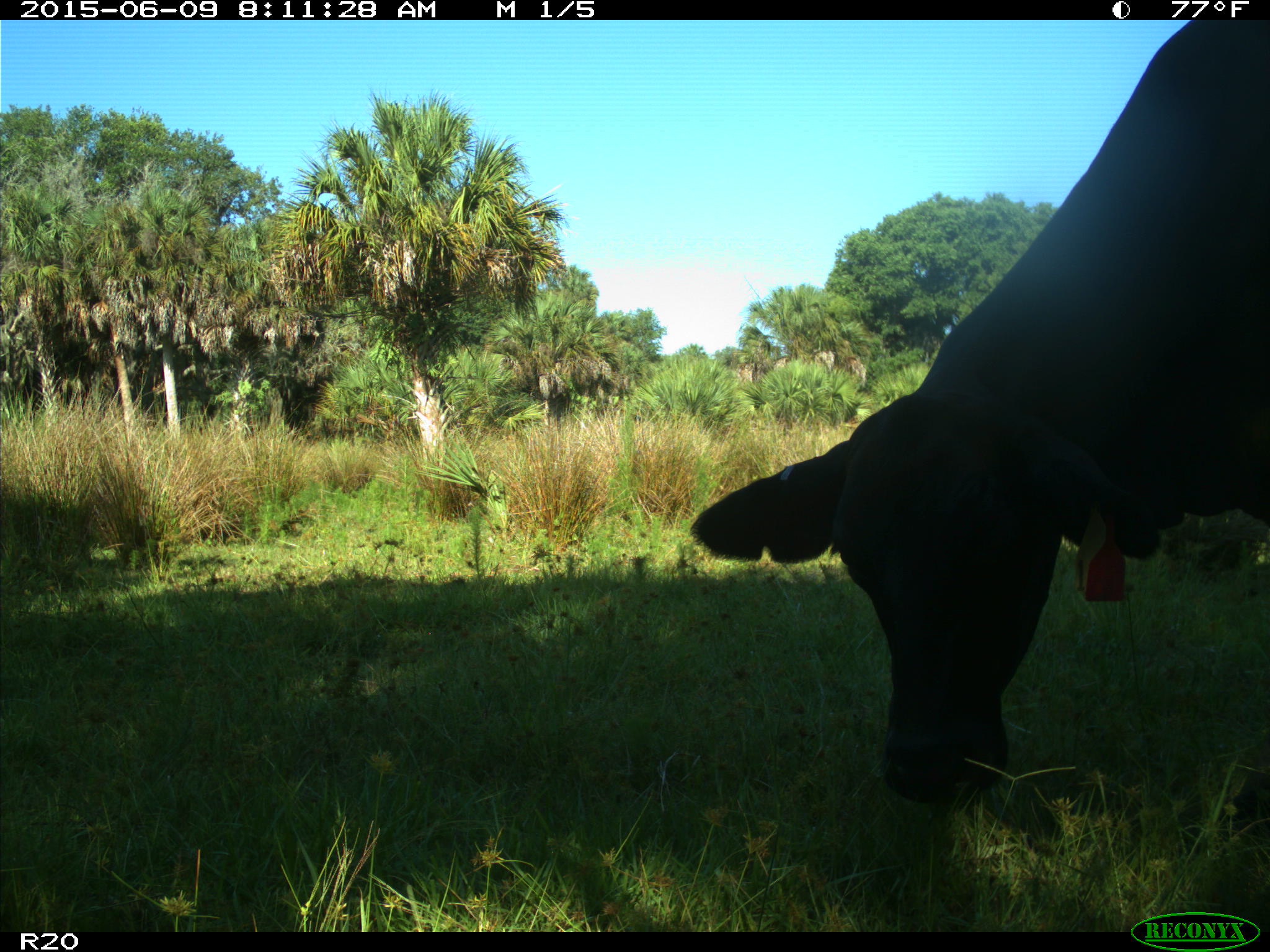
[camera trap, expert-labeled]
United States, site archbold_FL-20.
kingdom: Animalia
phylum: Chordata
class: Mammalia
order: Artiodactyla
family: Bovidae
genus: Bos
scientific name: Bos taurus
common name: domestic cow